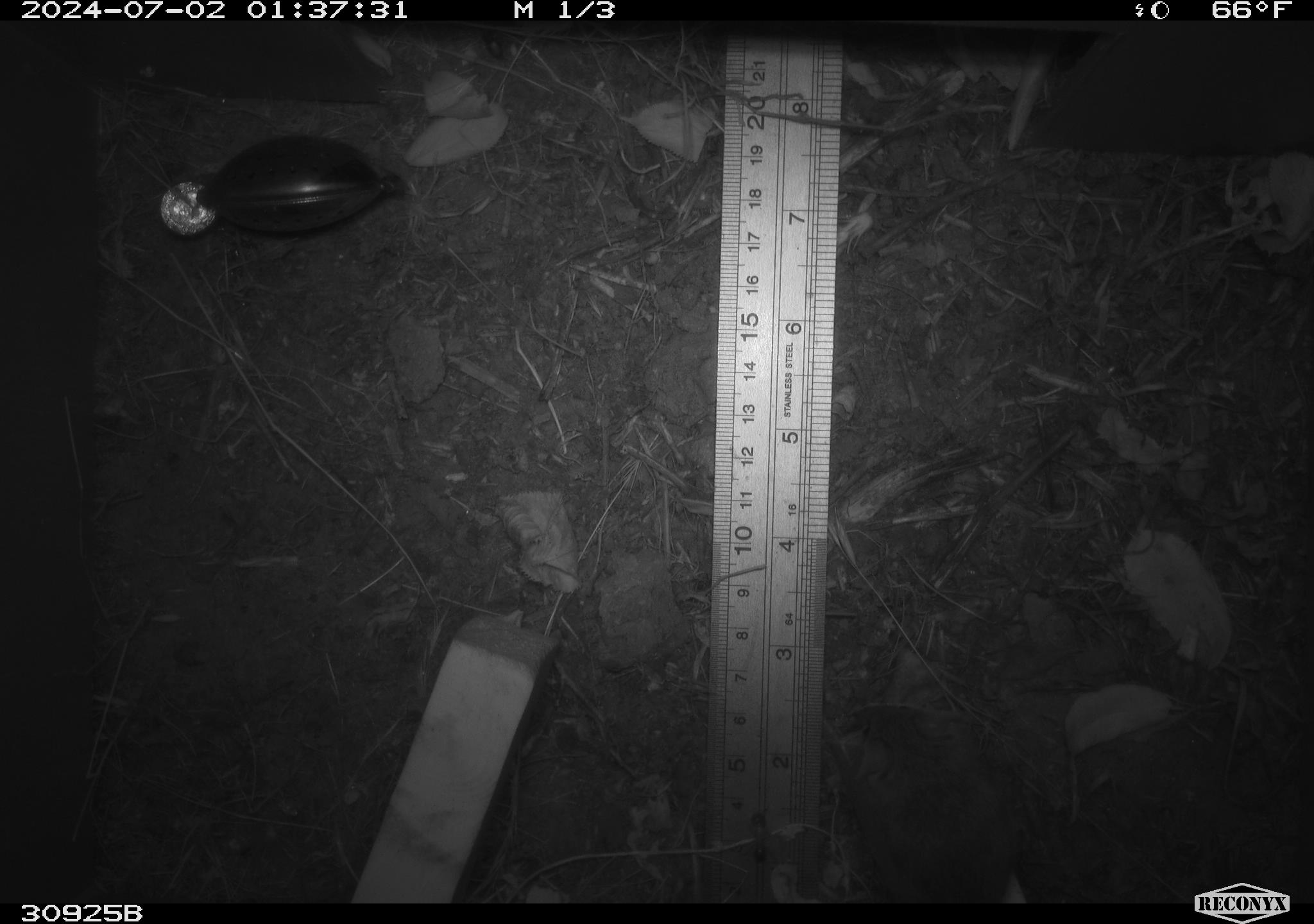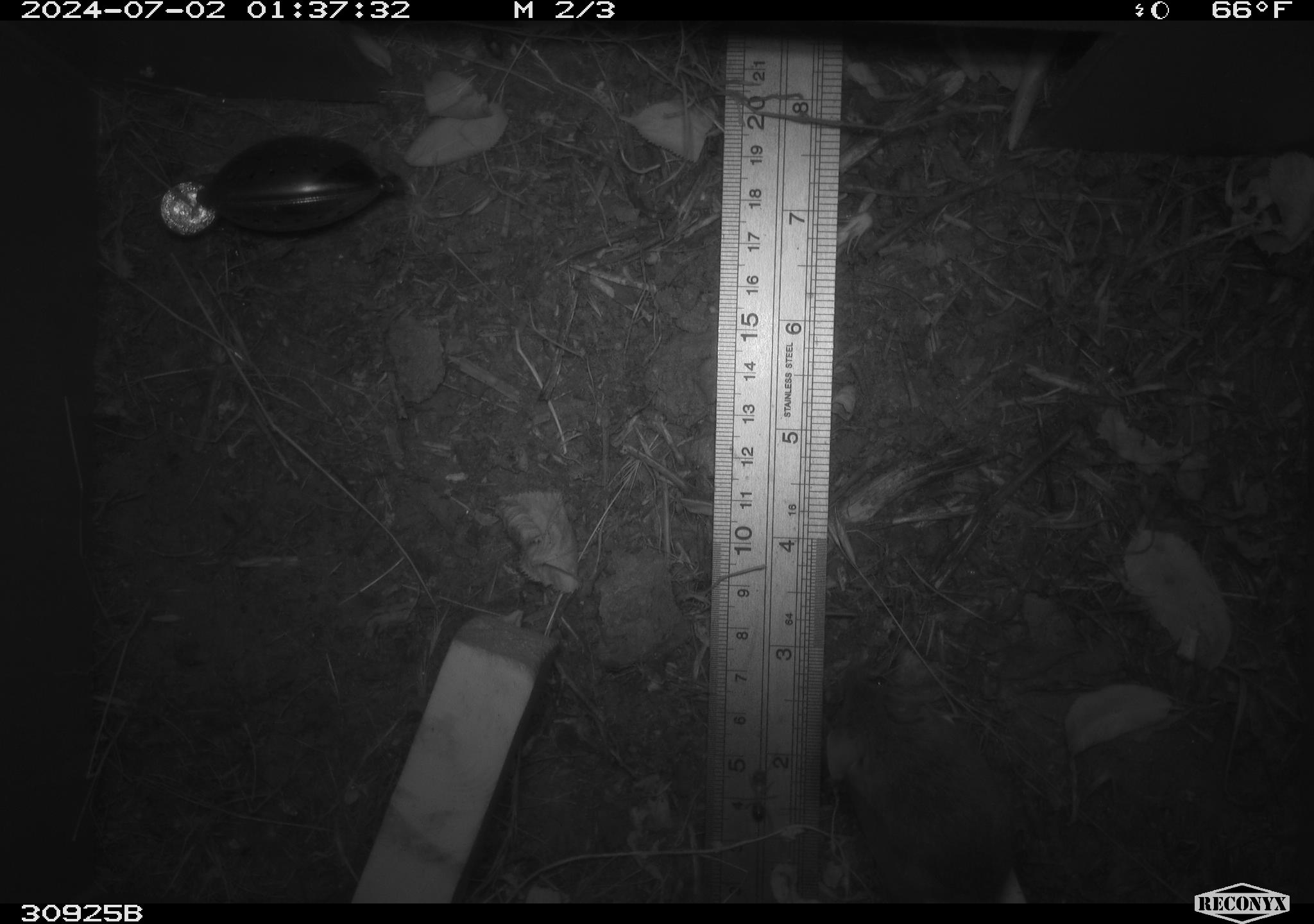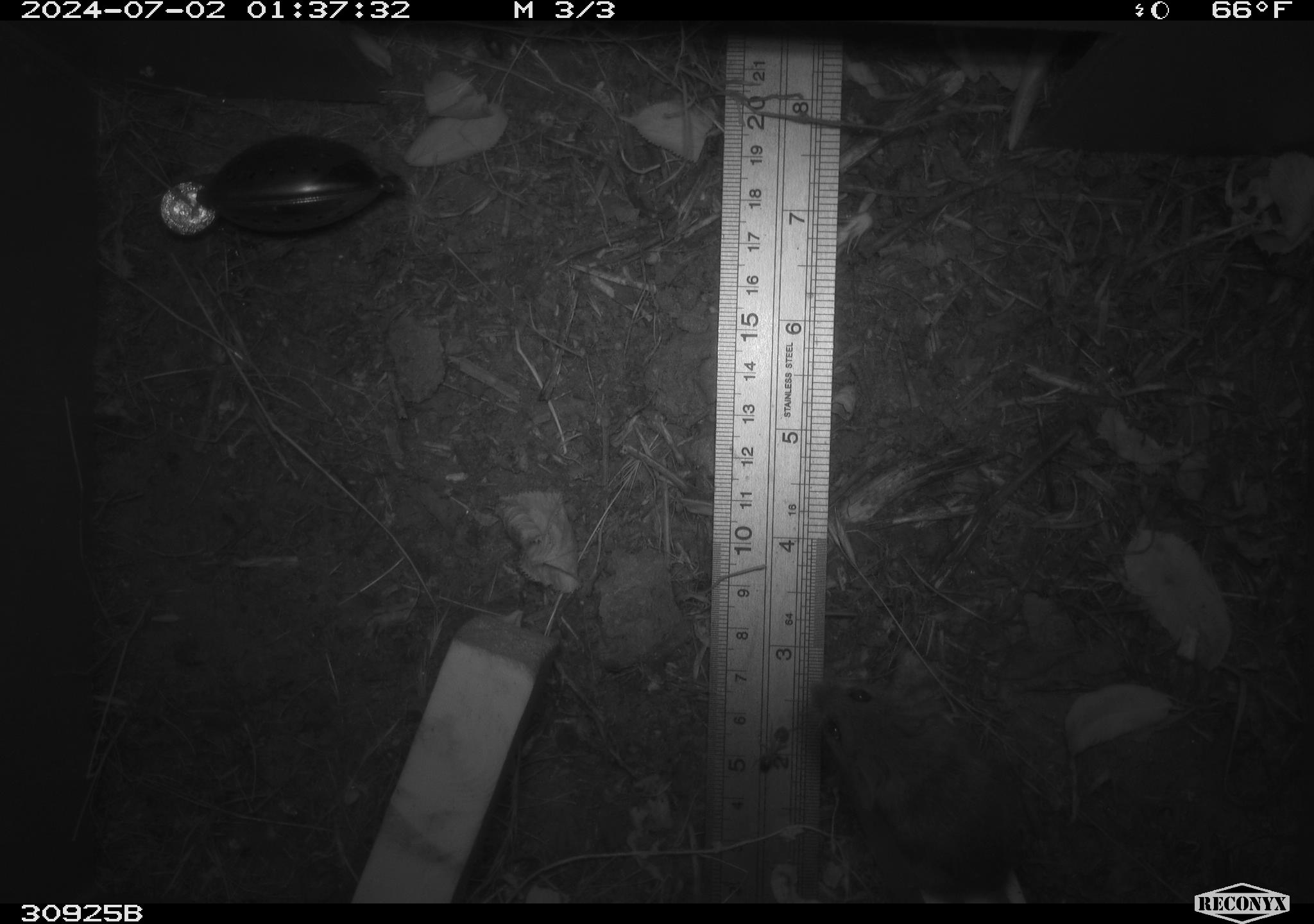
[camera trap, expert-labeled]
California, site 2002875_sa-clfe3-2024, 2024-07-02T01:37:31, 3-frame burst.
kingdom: Animalia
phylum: Chordata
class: Mammalia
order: Rodentia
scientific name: Rodentia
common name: mouse species